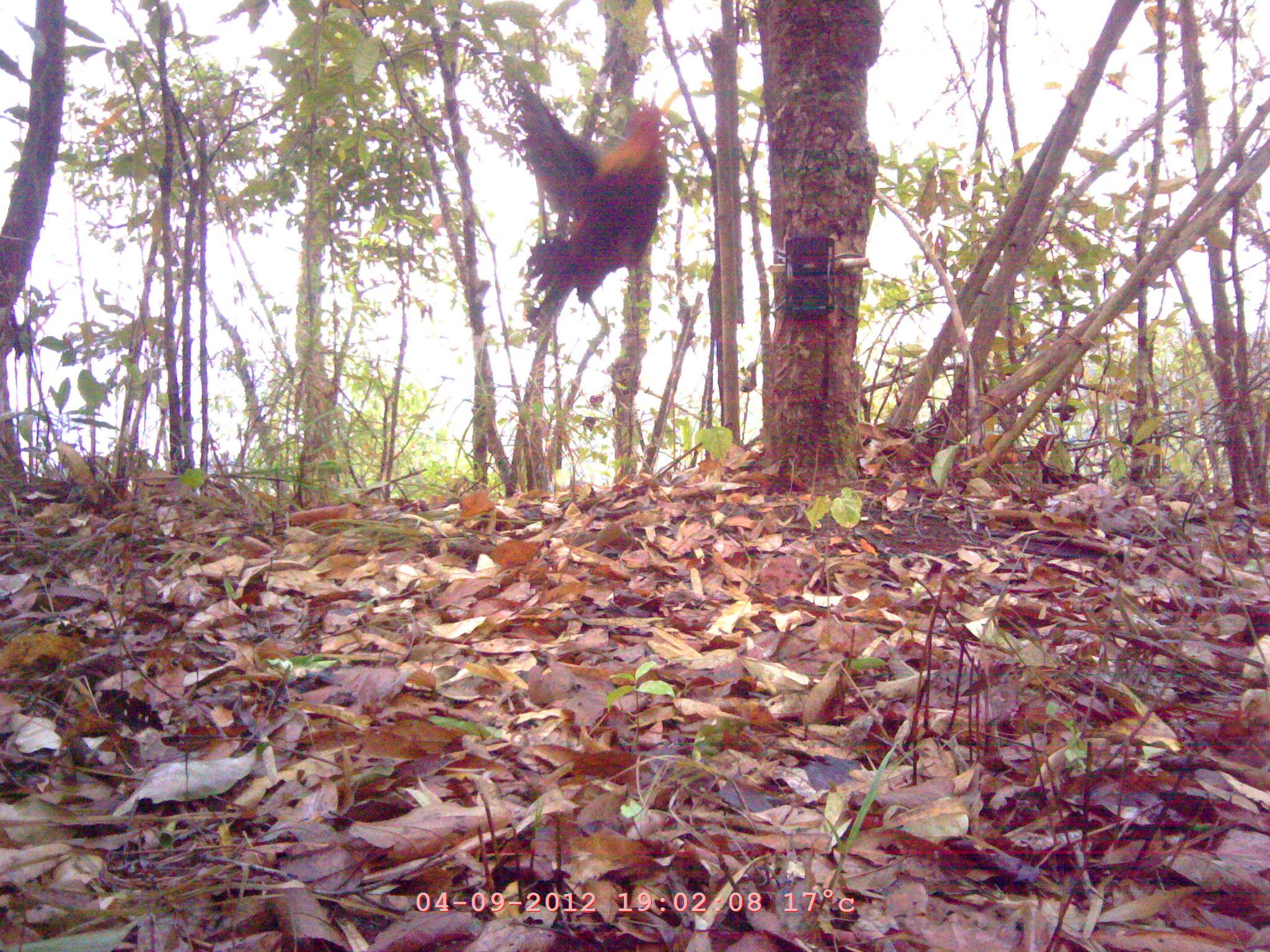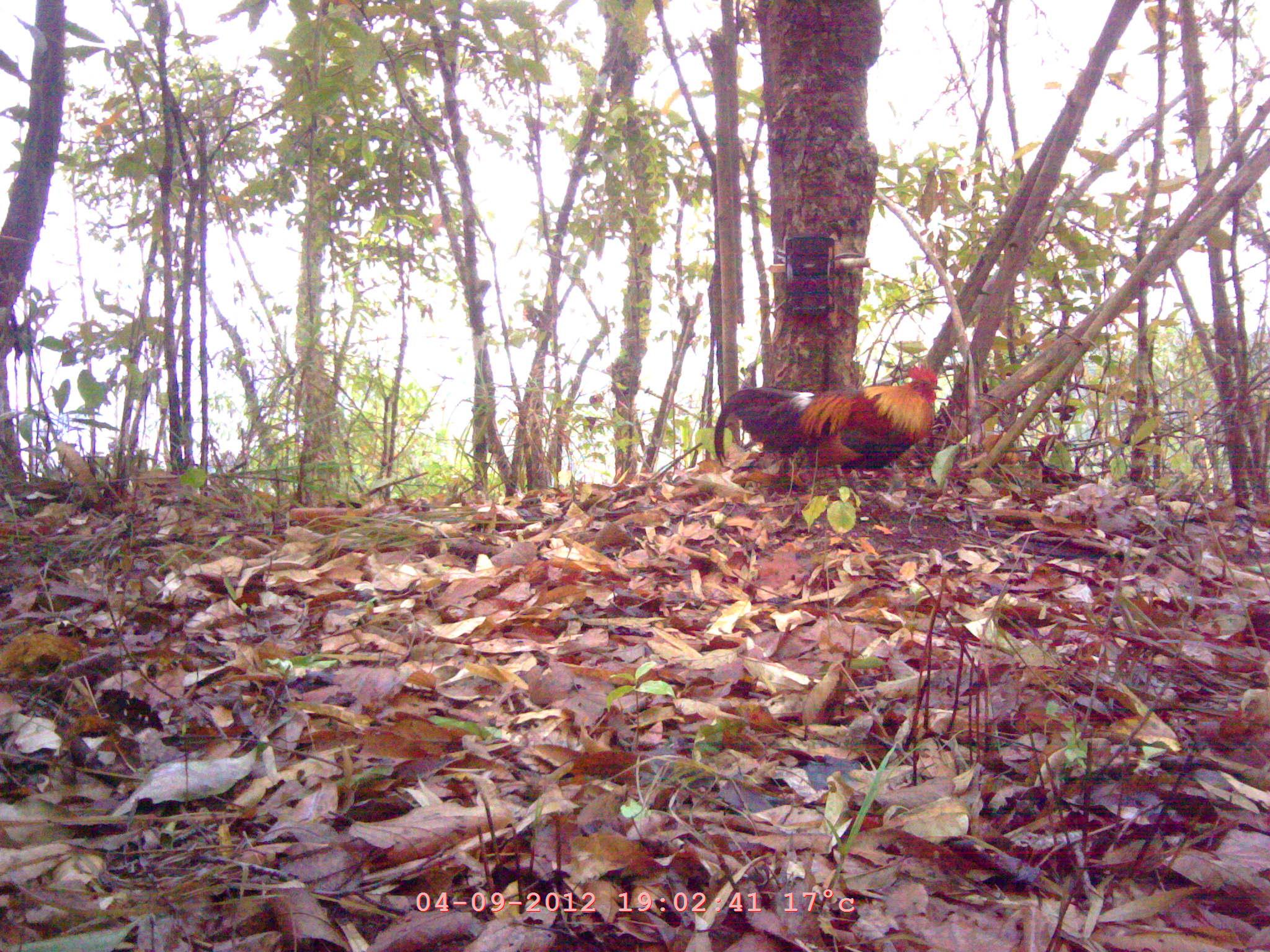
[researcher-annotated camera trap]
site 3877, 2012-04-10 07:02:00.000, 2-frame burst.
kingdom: Animalia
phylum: Chordata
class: Aves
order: Galliformes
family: Phasianidae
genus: Gallus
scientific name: Gallus gallus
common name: red junglefowl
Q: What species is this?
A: Gallus gallus (red junglefowl).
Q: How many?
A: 1.